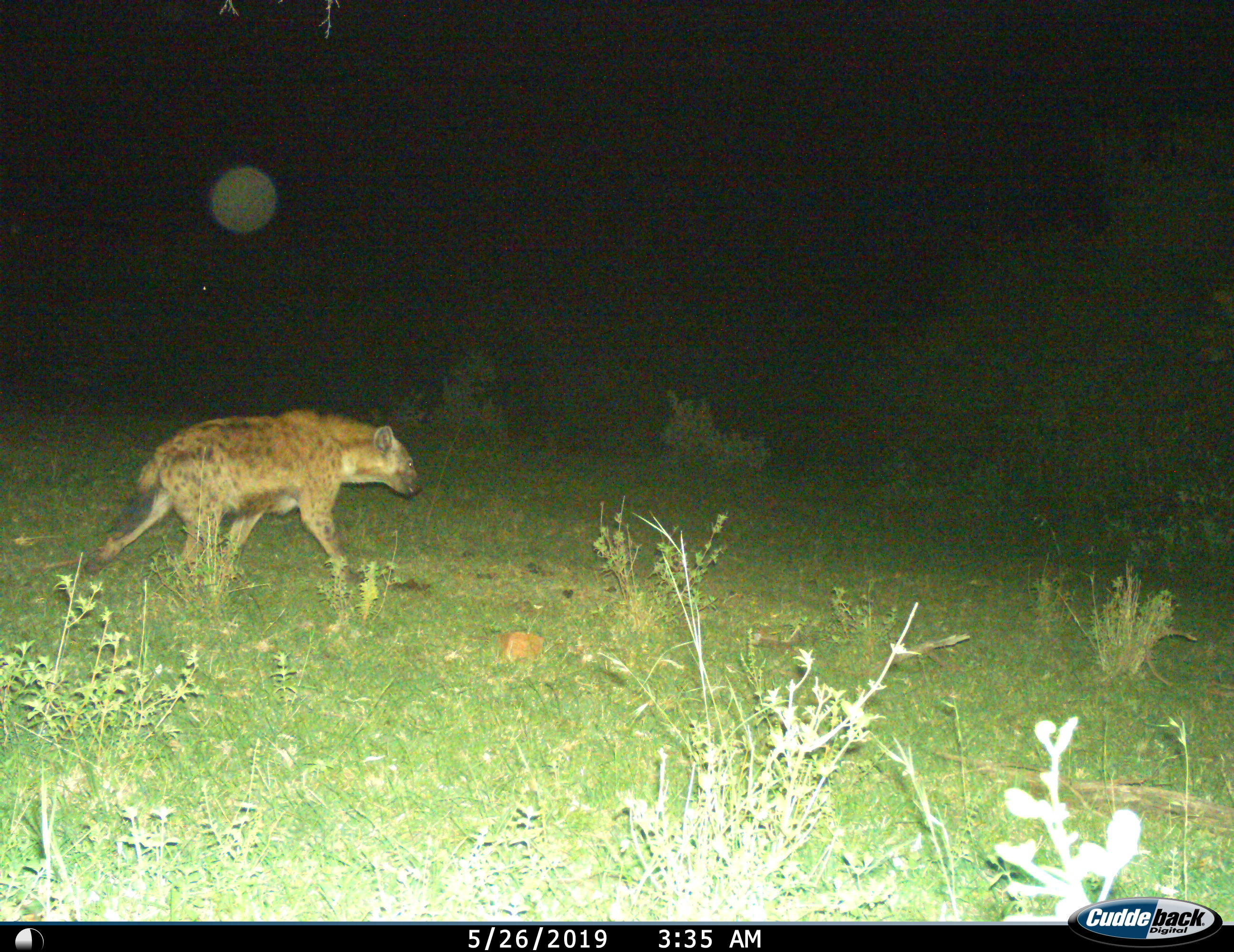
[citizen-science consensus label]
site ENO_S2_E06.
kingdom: Animalia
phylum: Chordata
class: Mammalia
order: Carnivora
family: Hyaenidae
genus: Crocuta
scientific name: Crocuta crocuta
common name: spotted hyena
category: hyenaspotted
Hyenaspotted (spotted hyena) (Crocuta crocuta), count 1. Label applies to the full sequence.